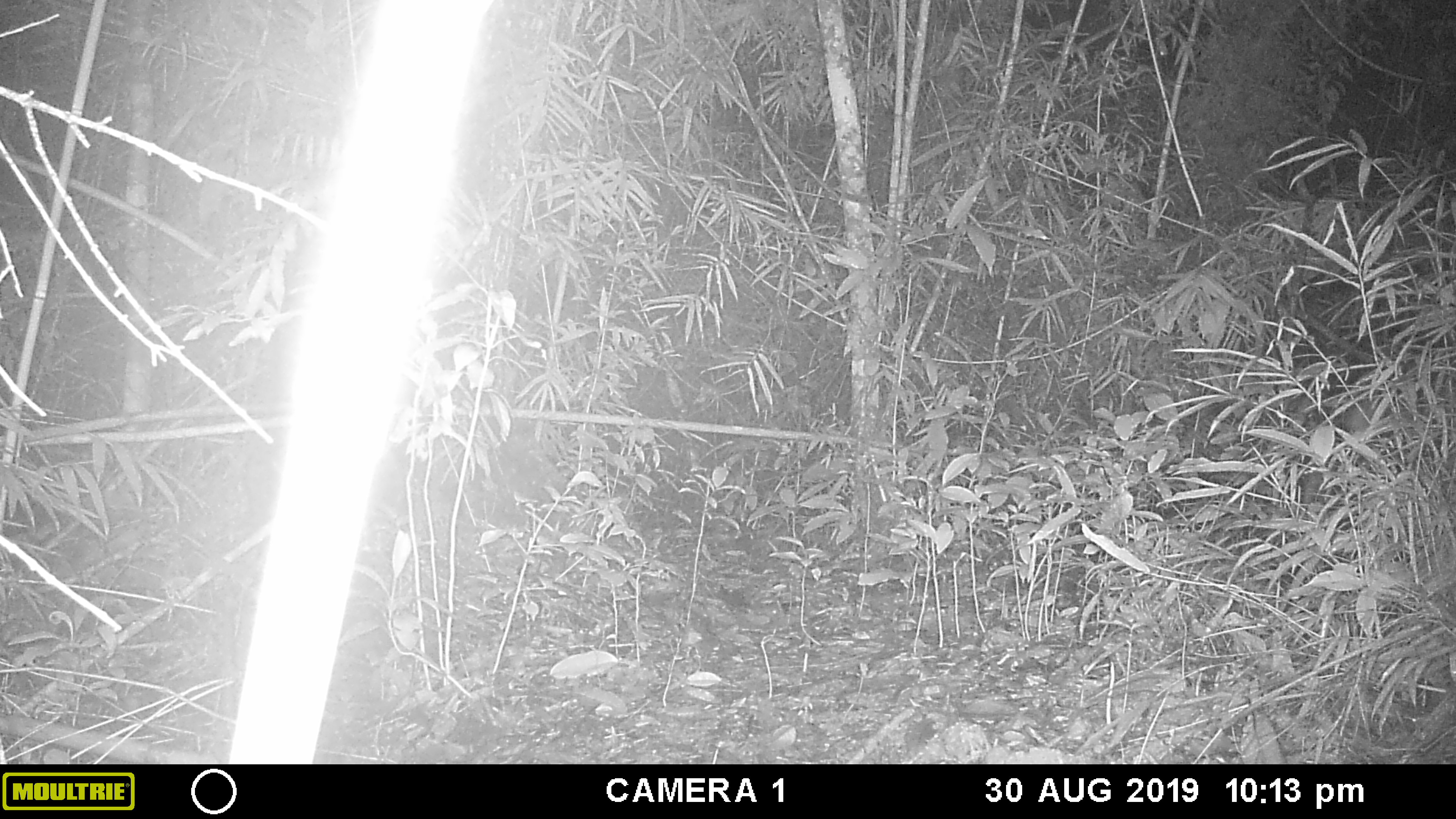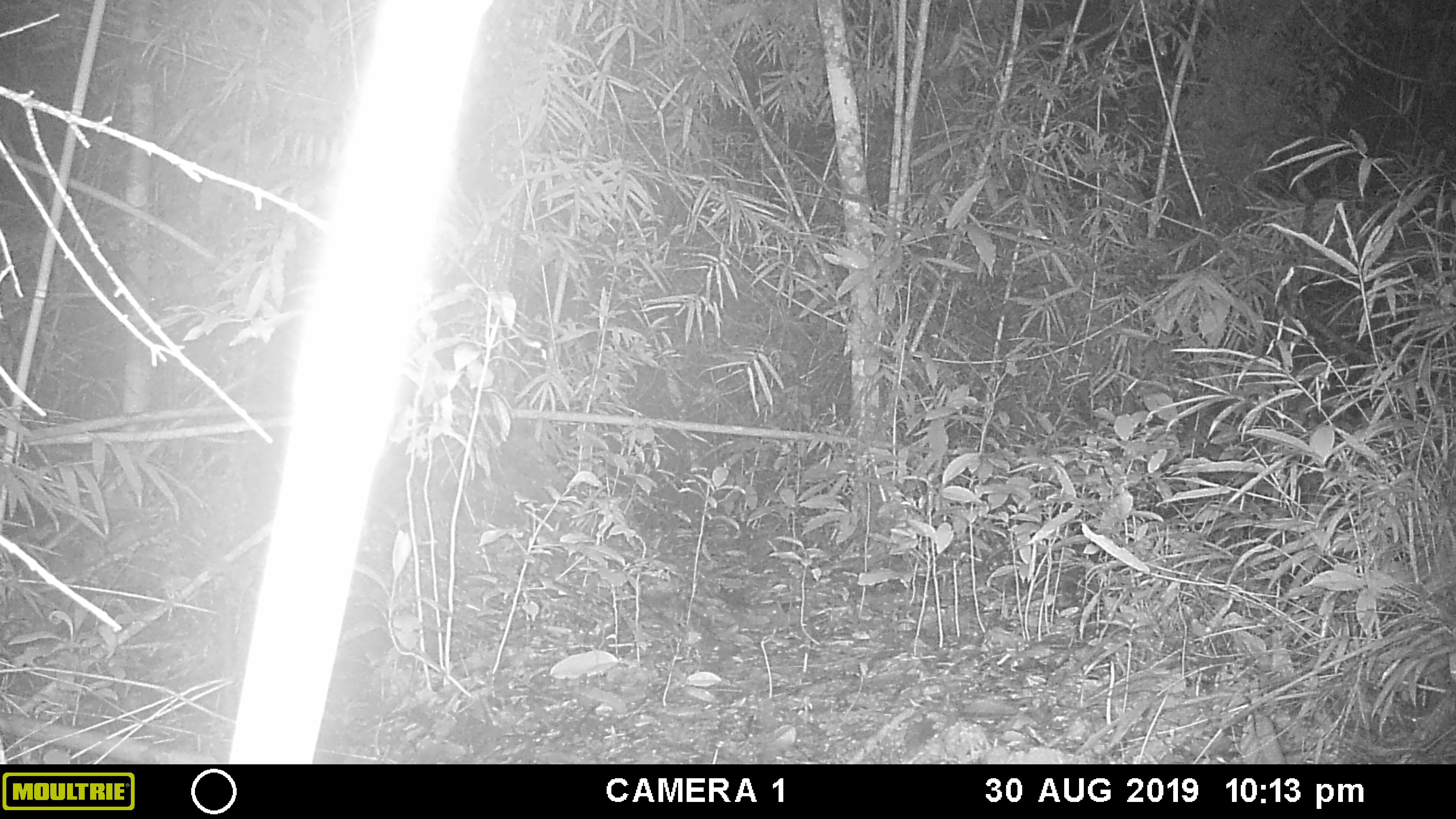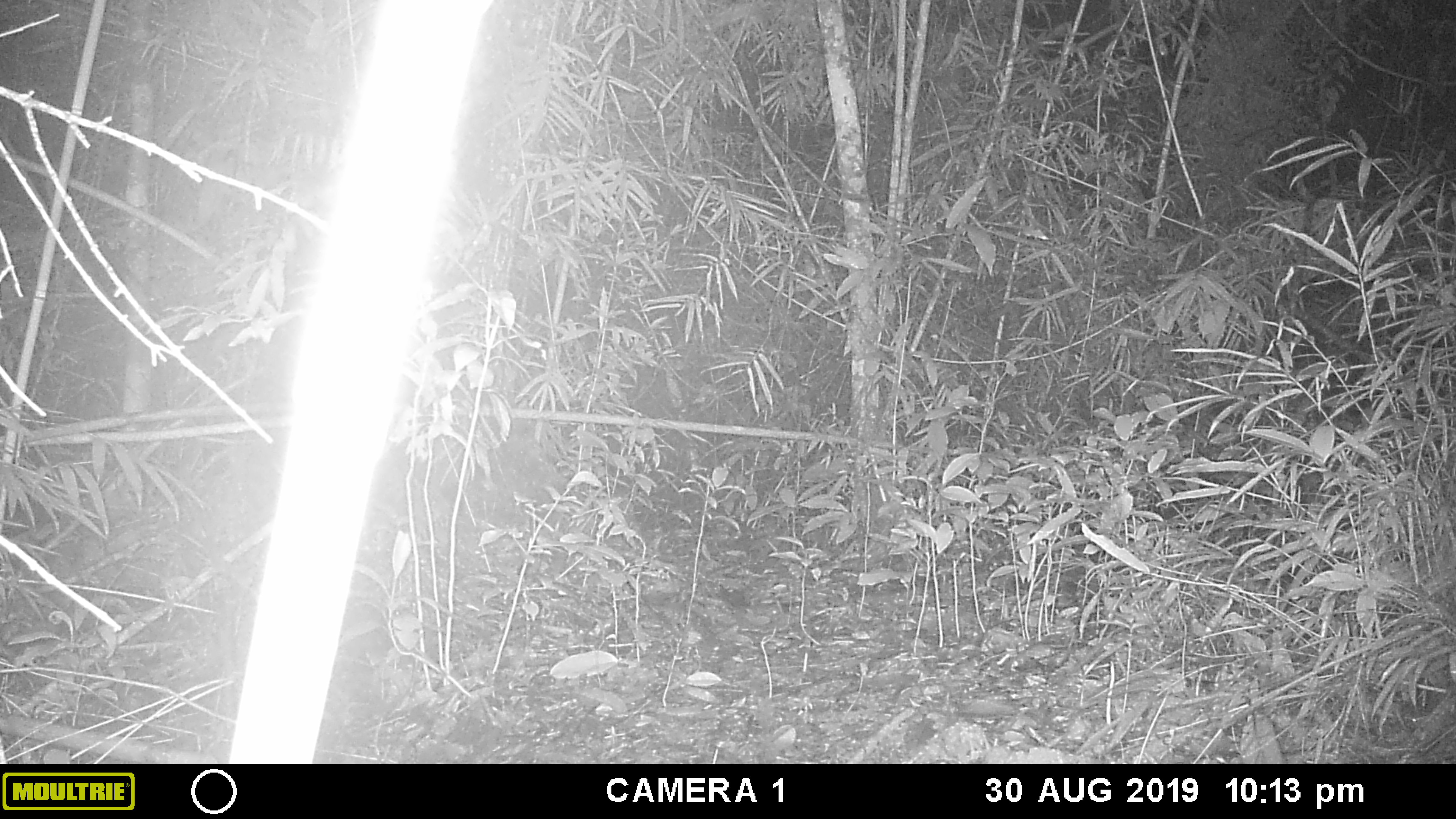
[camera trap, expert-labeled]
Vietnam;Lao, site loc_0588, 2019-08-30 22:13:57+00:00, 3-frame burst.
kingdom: Animalia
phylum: Chordata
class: Mammalia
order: Artiodactyla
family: Cervidae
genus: Muntiacus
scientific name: Muntiacus muntjak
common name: red muntjac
Red muntjac (Muntiacus muntjak). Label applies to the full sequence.